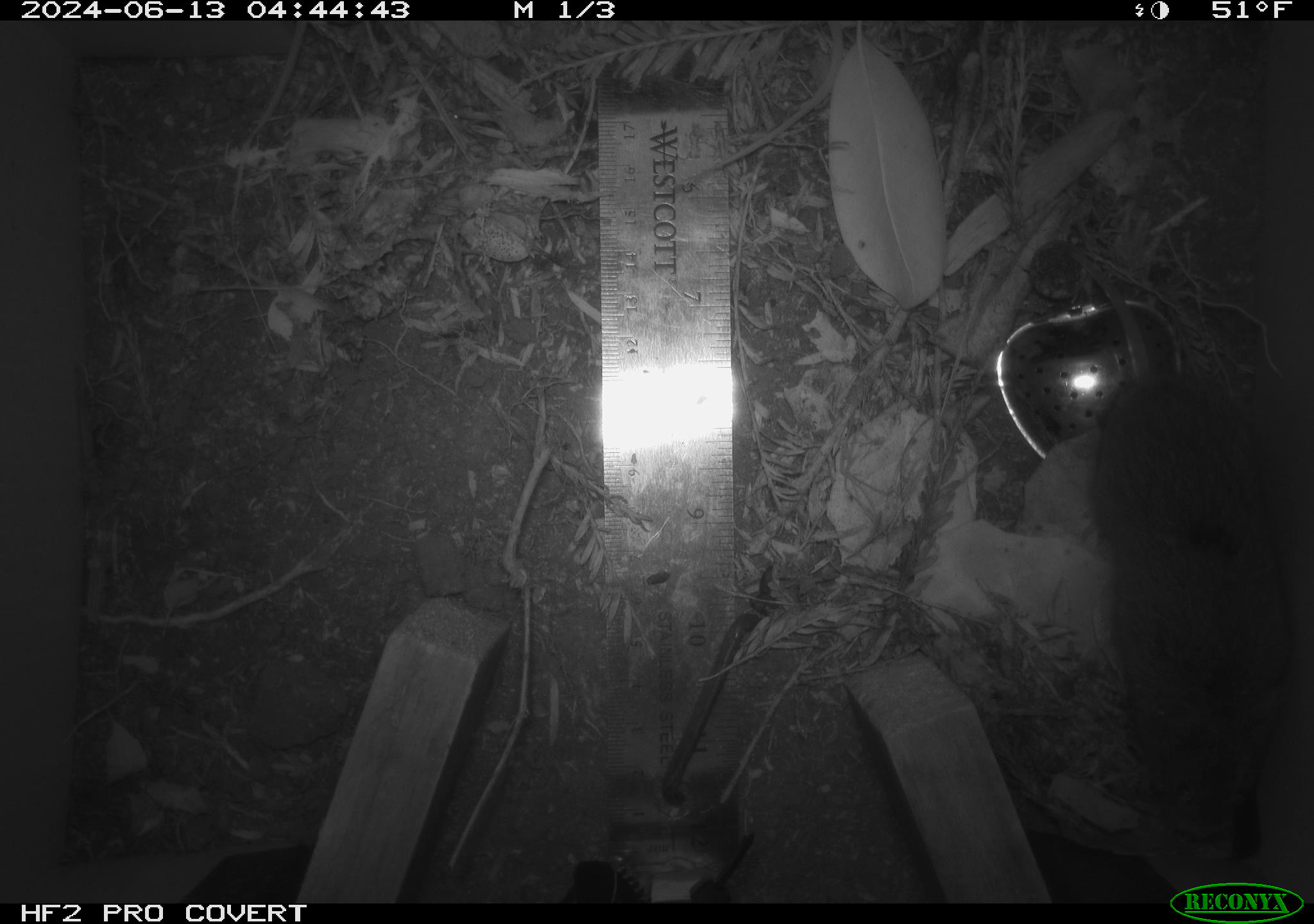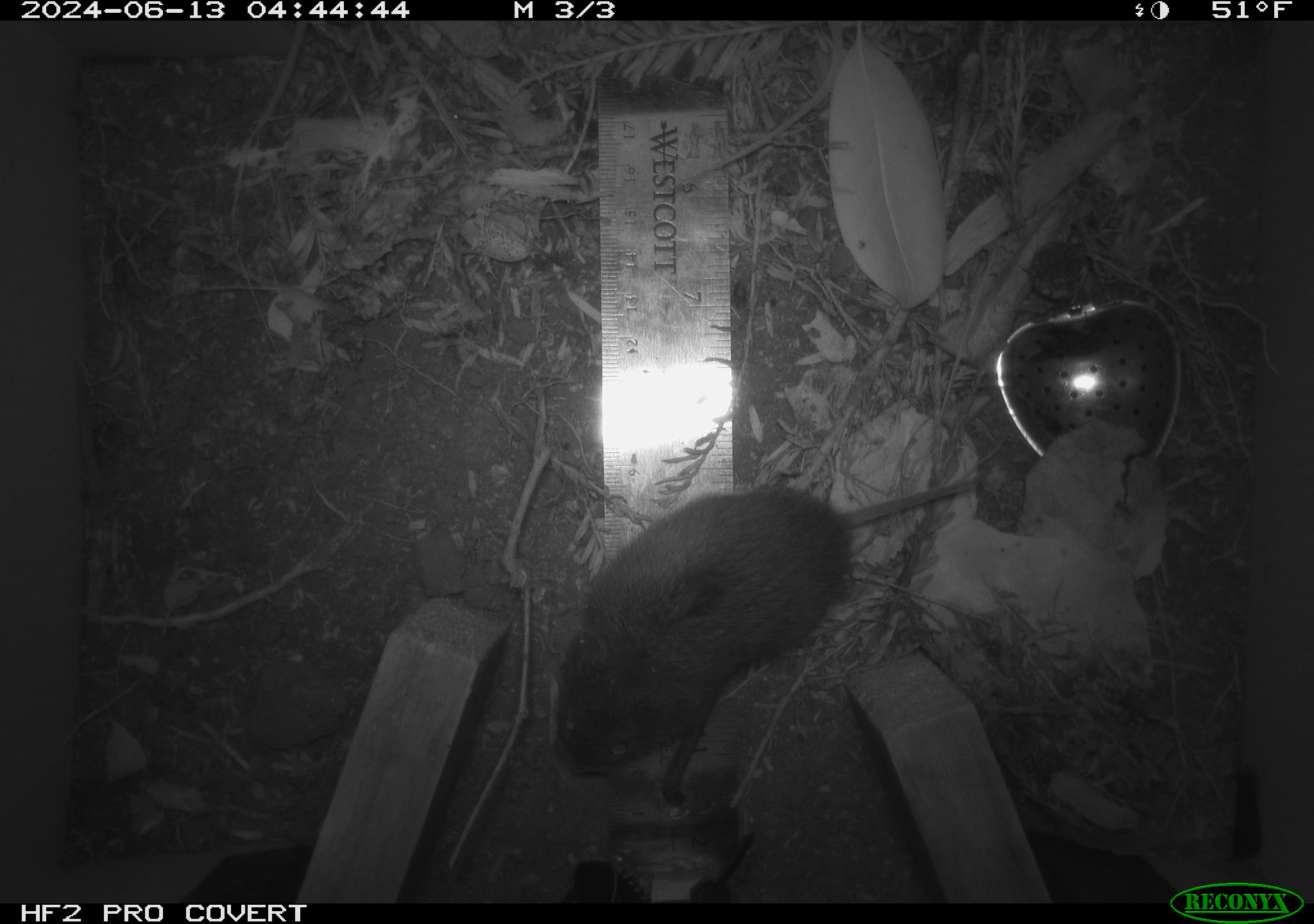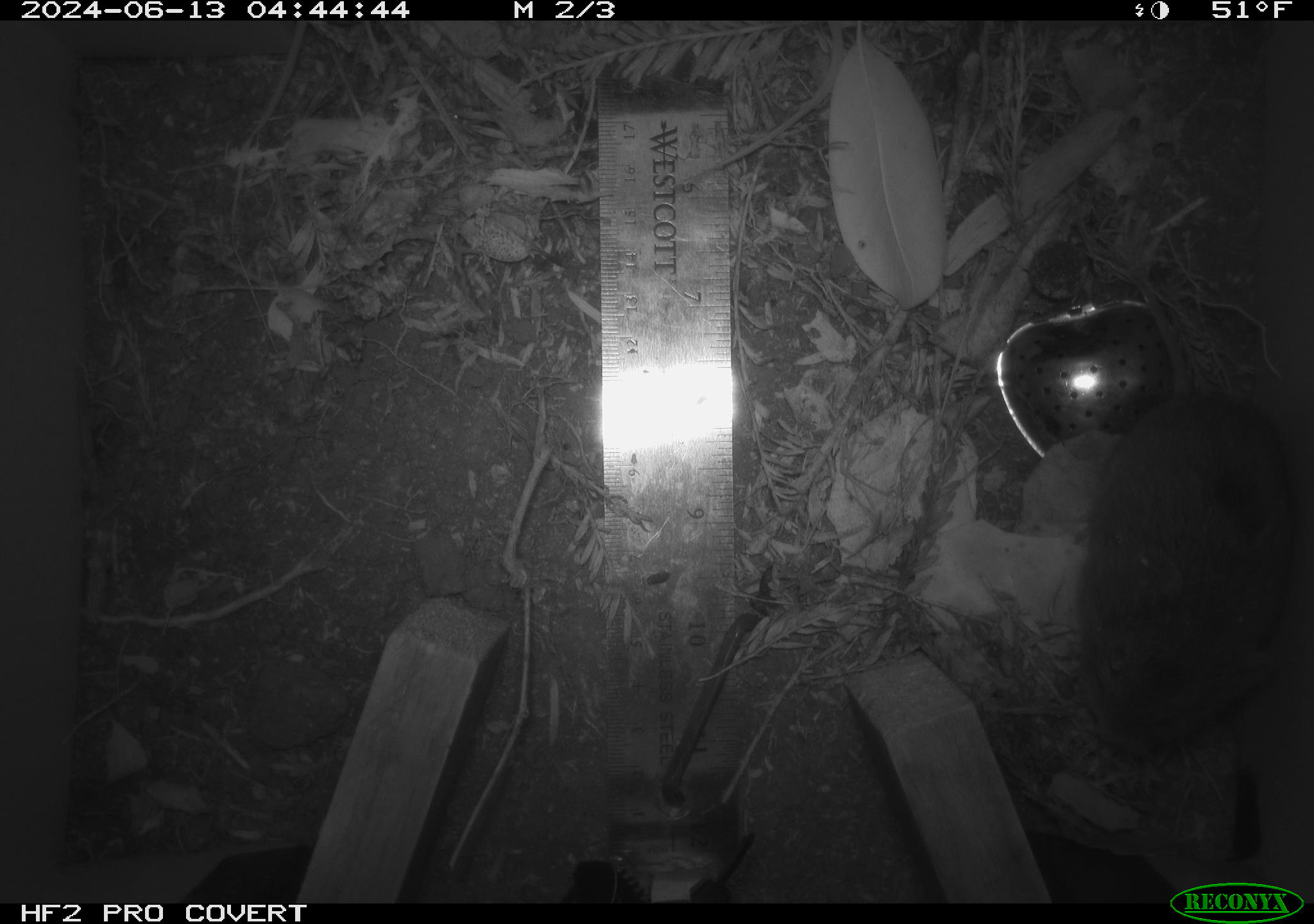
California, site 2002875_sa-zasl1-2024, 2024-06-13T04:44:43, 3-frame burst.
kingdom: Animalia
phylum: Chordata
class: Mammalia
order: Rodentia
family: Cricetidae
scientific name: Arvicolinae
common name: voles, lemmings, and muskrats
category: arvicolinae subfamily